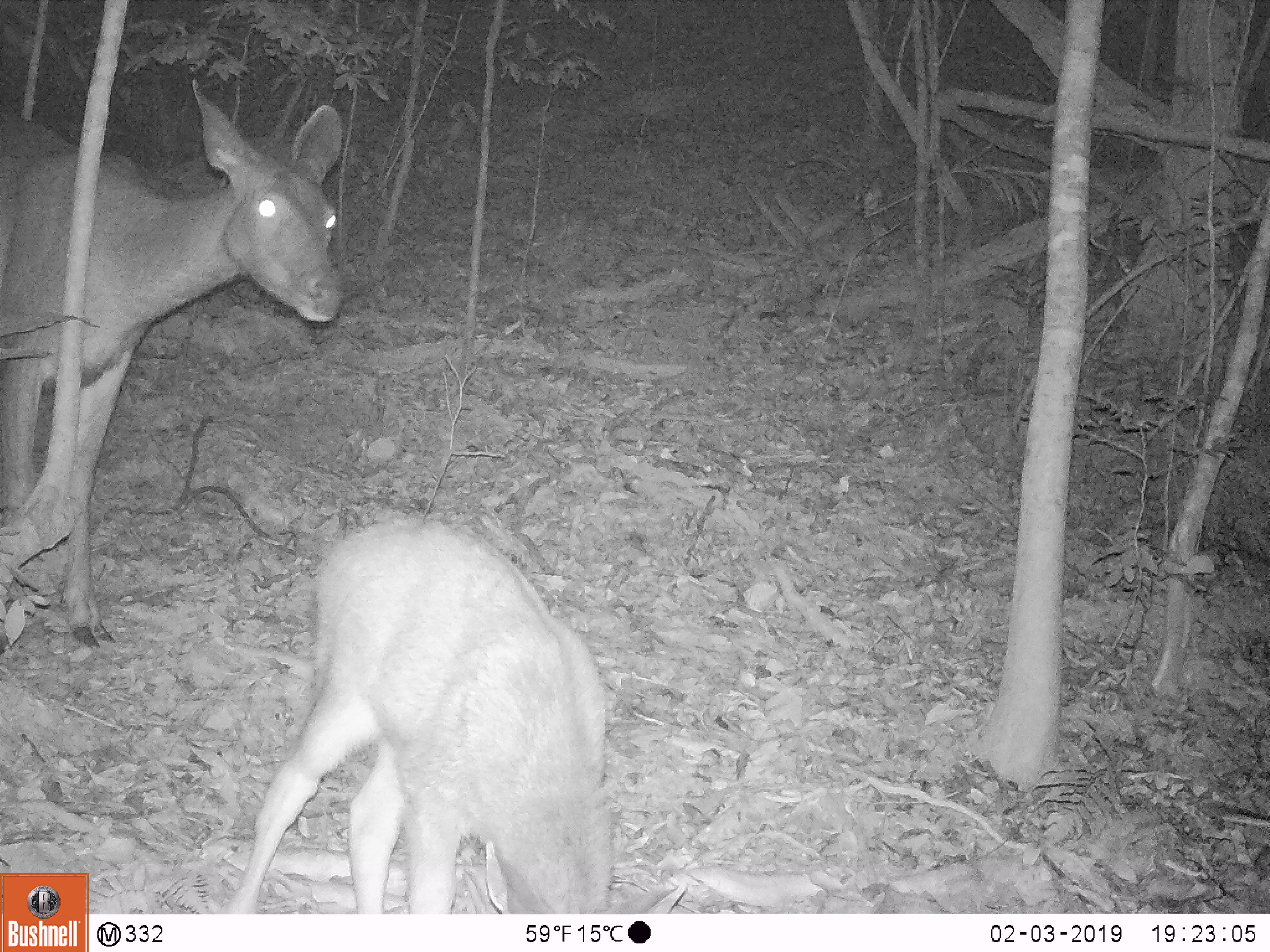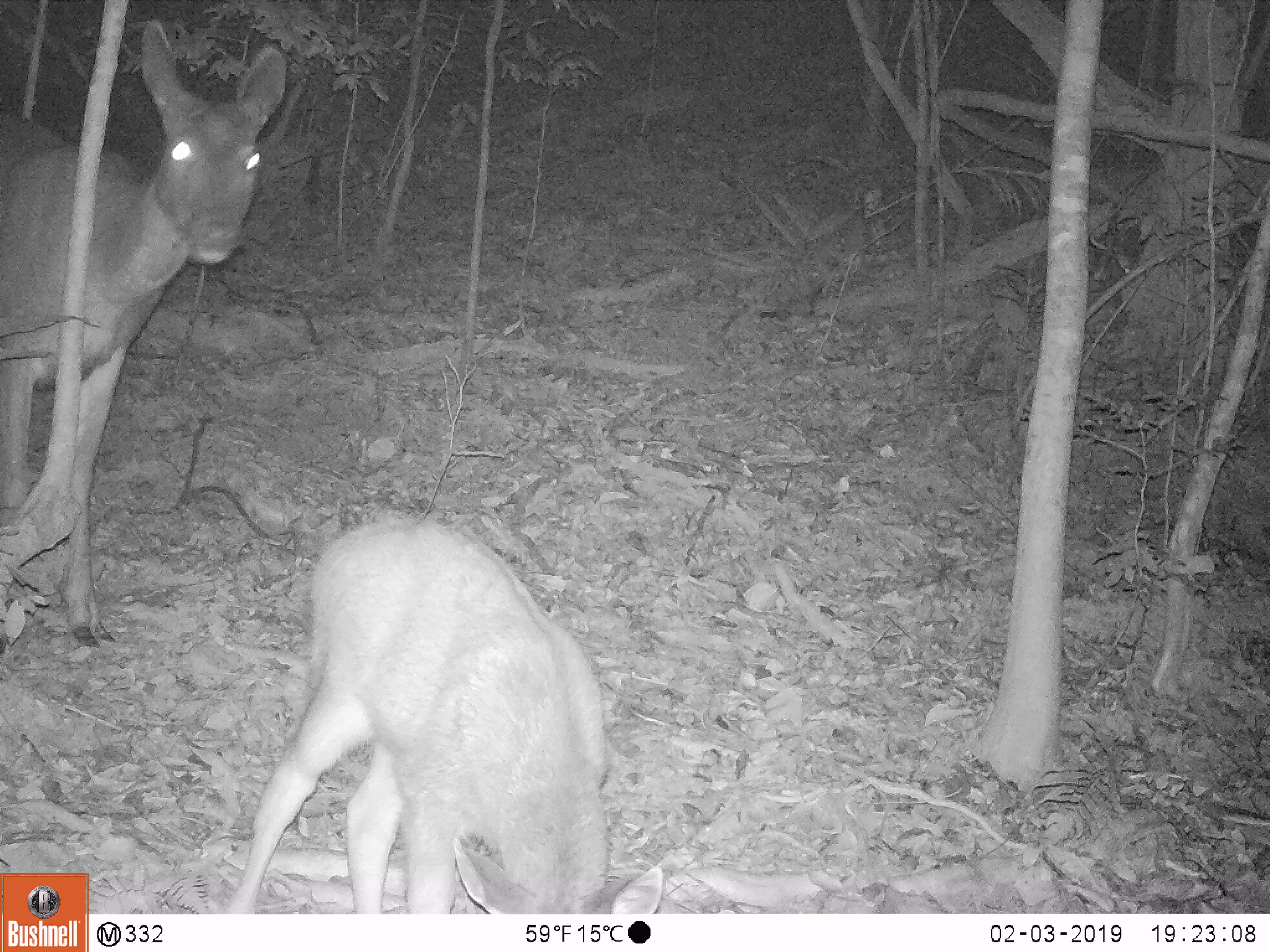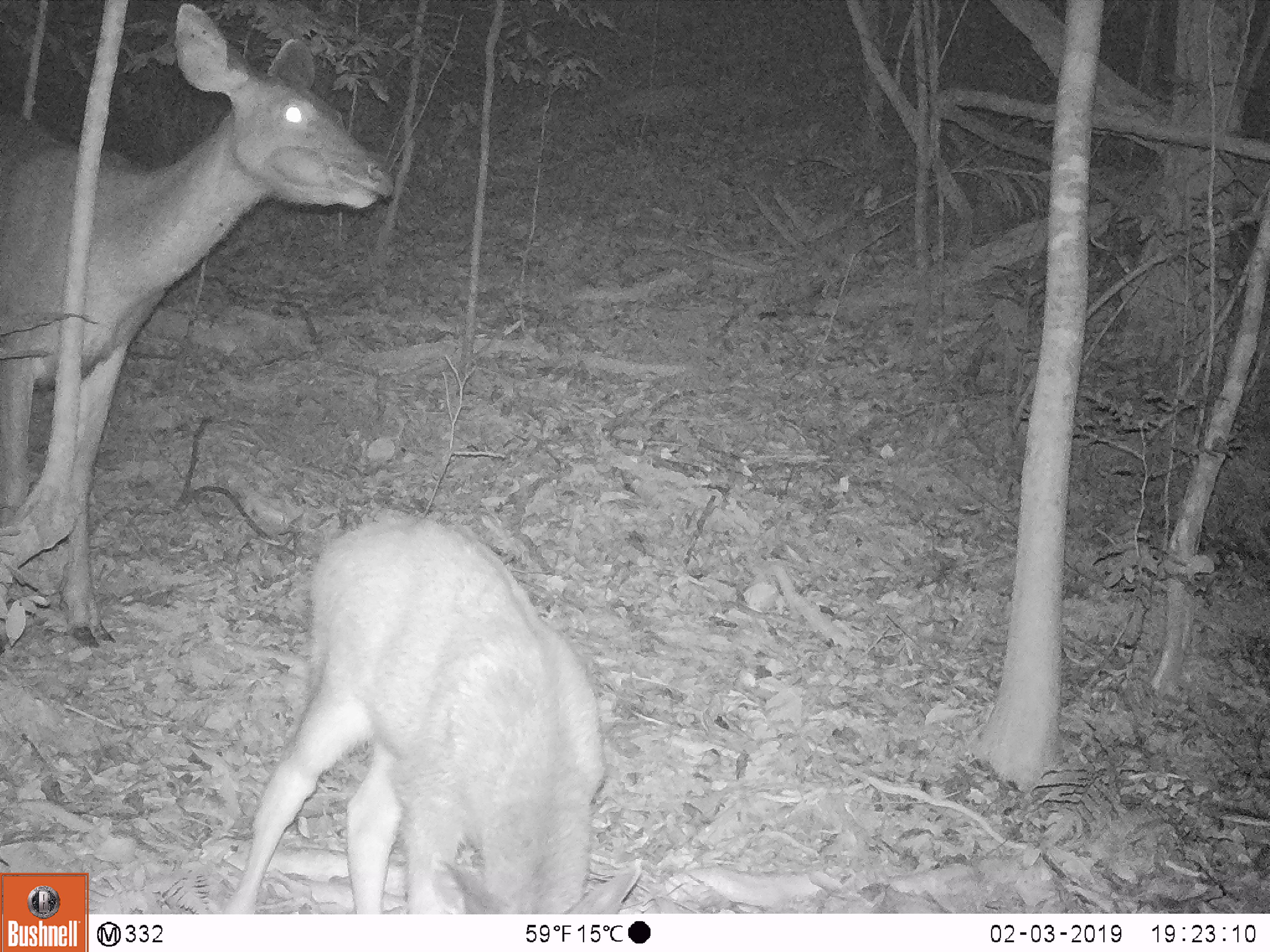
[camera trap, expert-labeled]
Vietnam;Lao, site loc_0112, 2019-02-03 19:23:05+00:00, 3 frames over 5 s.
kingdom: Animalia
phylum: Chordata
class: Mammalia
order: Artiodactyla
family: Cervidae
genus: Rusa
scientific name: Rusa unicolor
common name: sambar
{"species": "sambar (Rusa unicolor)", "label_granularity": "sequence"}